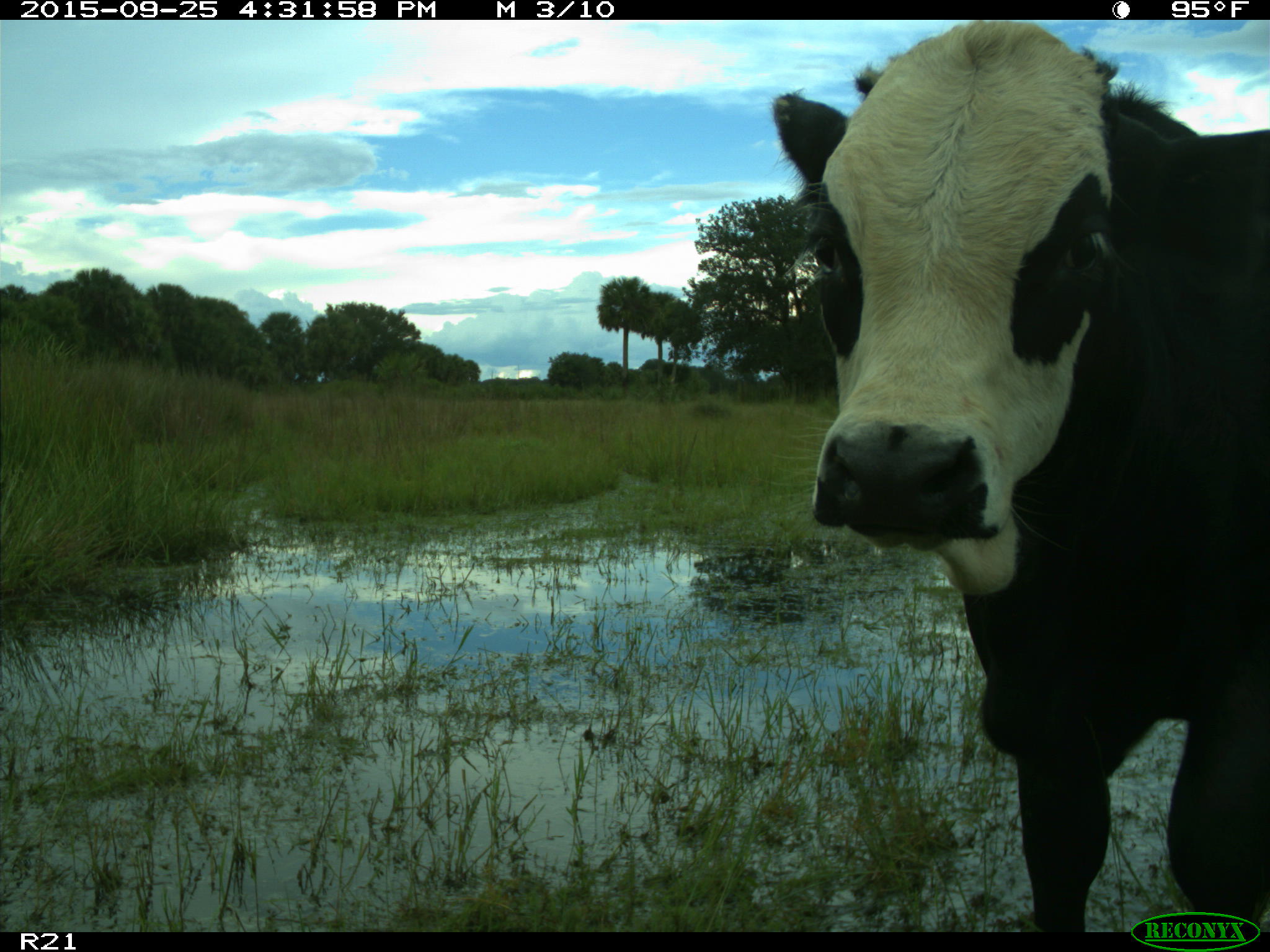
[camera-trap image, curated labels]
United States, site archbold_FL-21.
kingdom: Animalia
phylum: Chordata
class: Mammalia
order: Artiodactyla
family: Bovidae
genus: Bos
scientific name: Bos taurus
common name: domestic cow